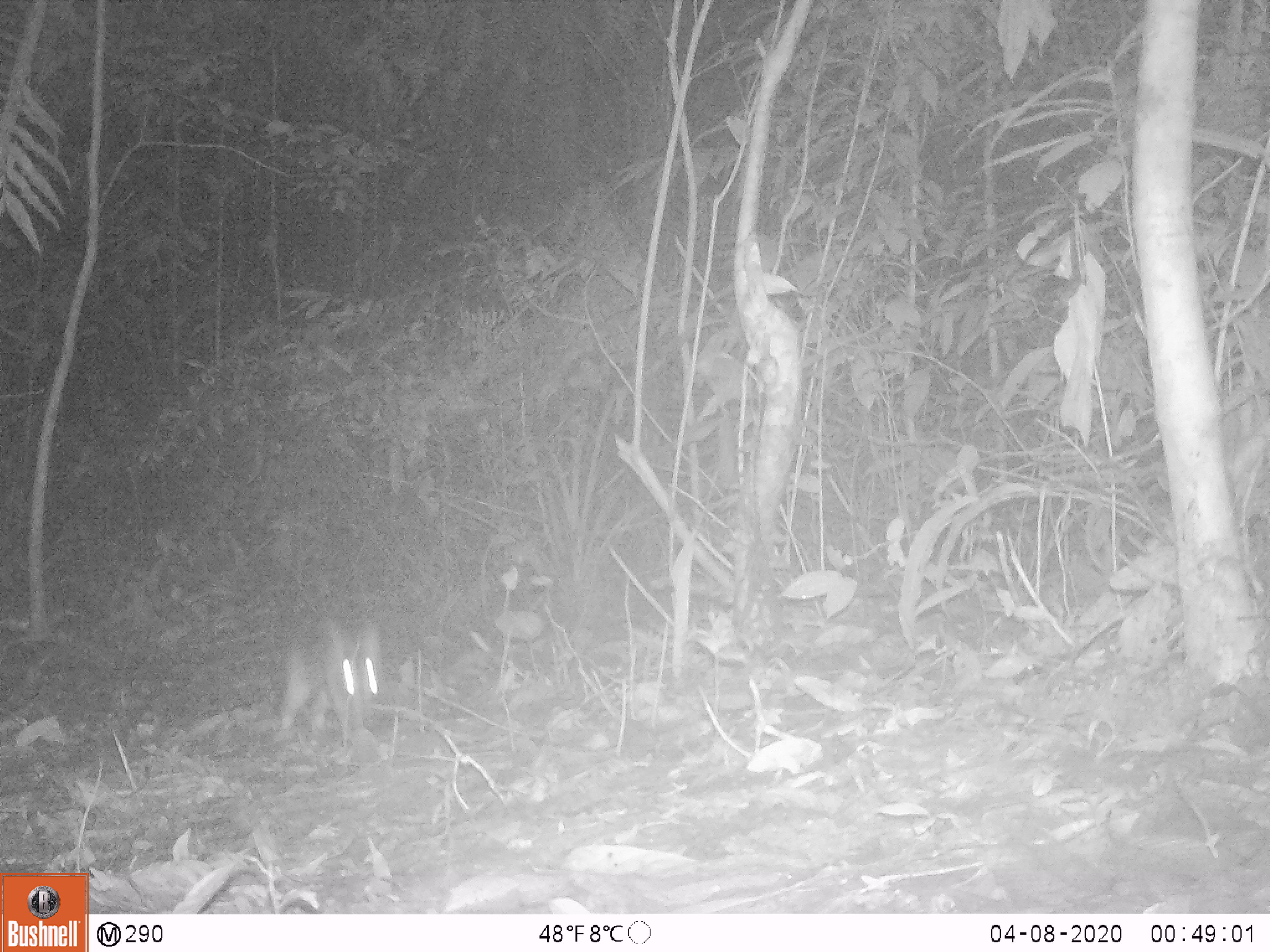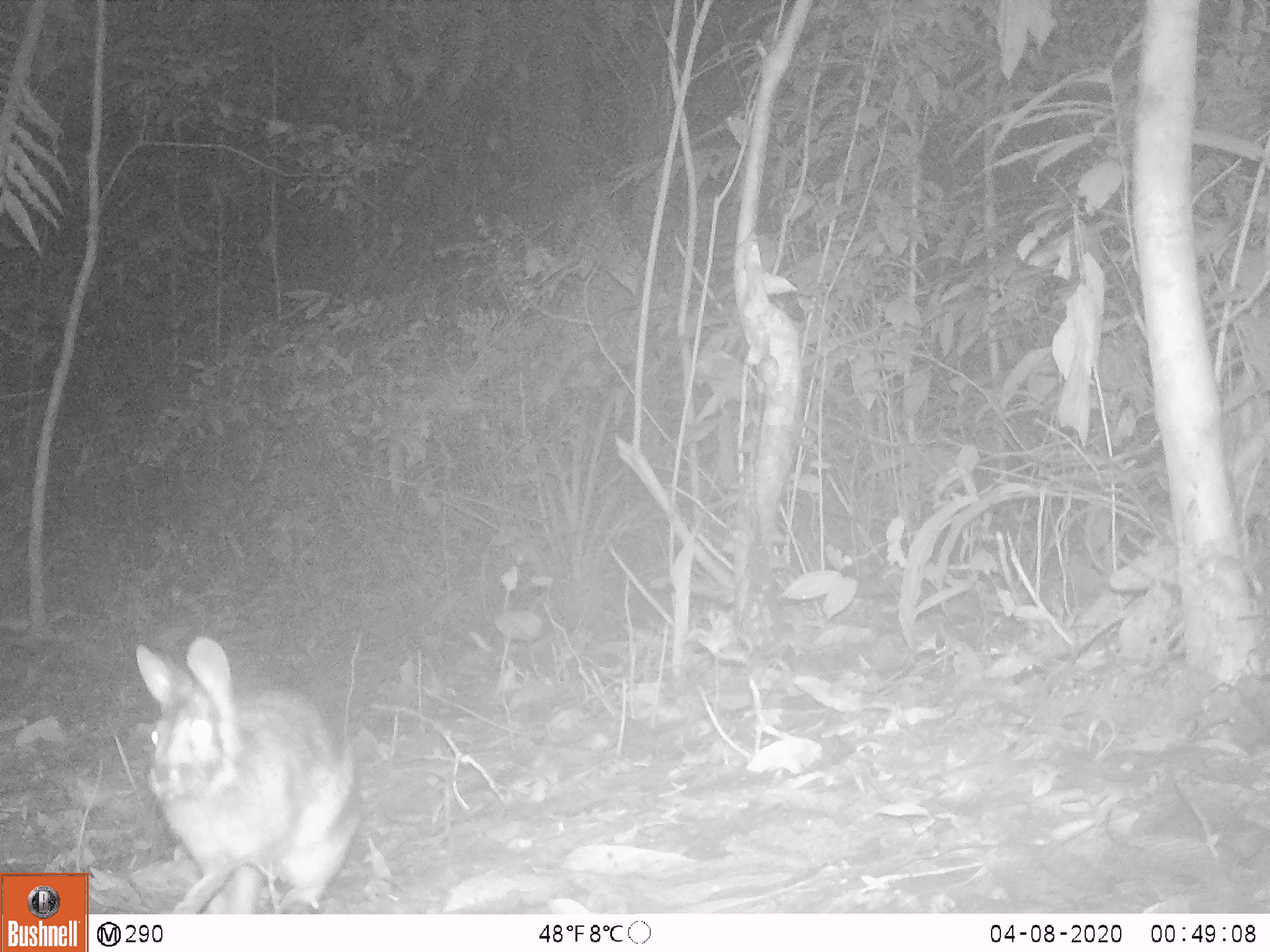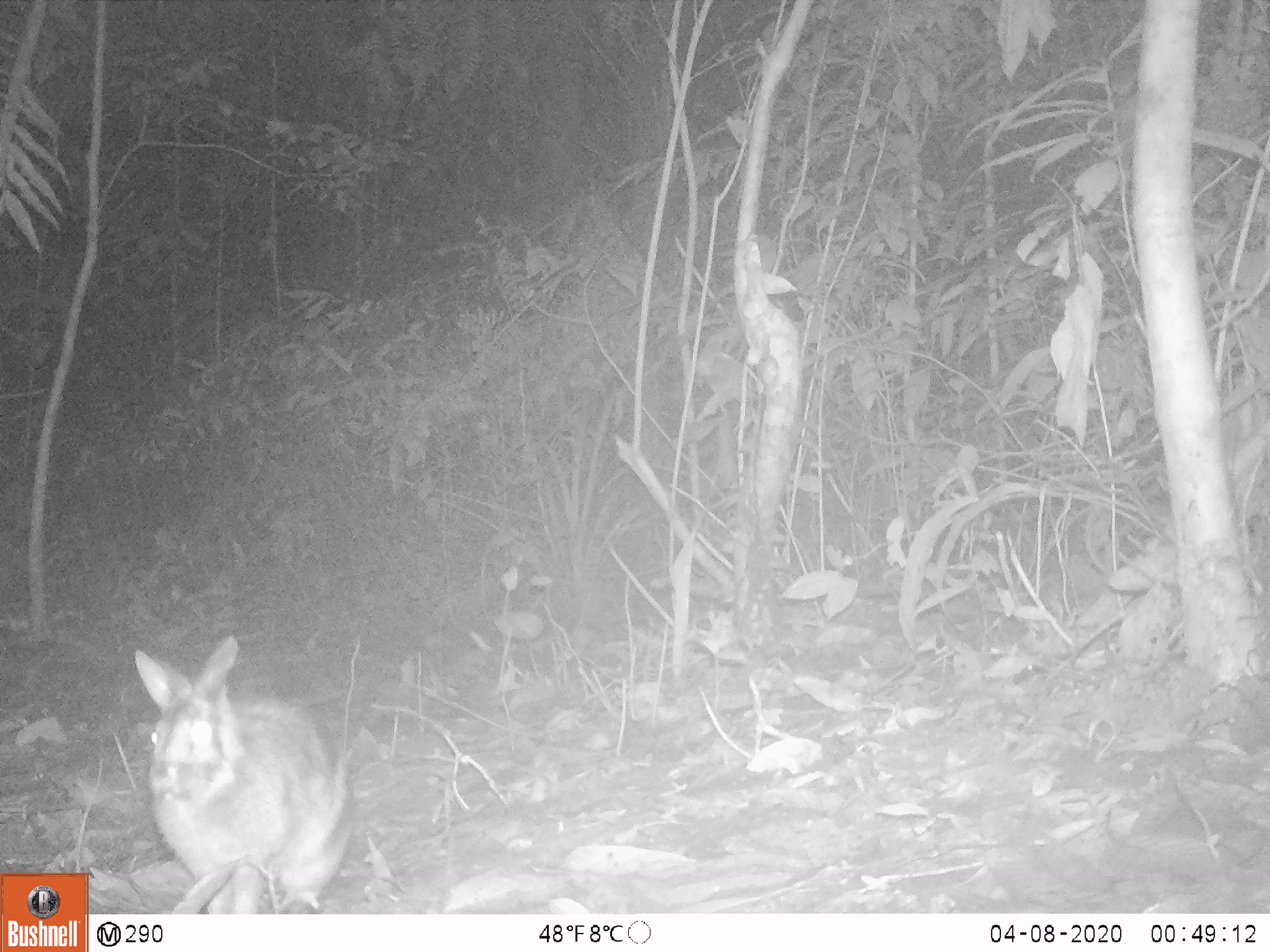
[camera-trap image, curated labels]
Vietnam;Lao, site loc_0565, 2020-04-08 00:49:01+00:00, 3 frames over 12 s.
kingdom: Animalia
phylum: Chordata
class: Mammalia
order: Lagomorpha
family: Leporidae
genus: Nesolagus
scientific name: Nesolagus timminsi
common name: annamite striped rabbit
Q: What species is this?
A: Annamite striped rabbit (Nesolagus timminsi).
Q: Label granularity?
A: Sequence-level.